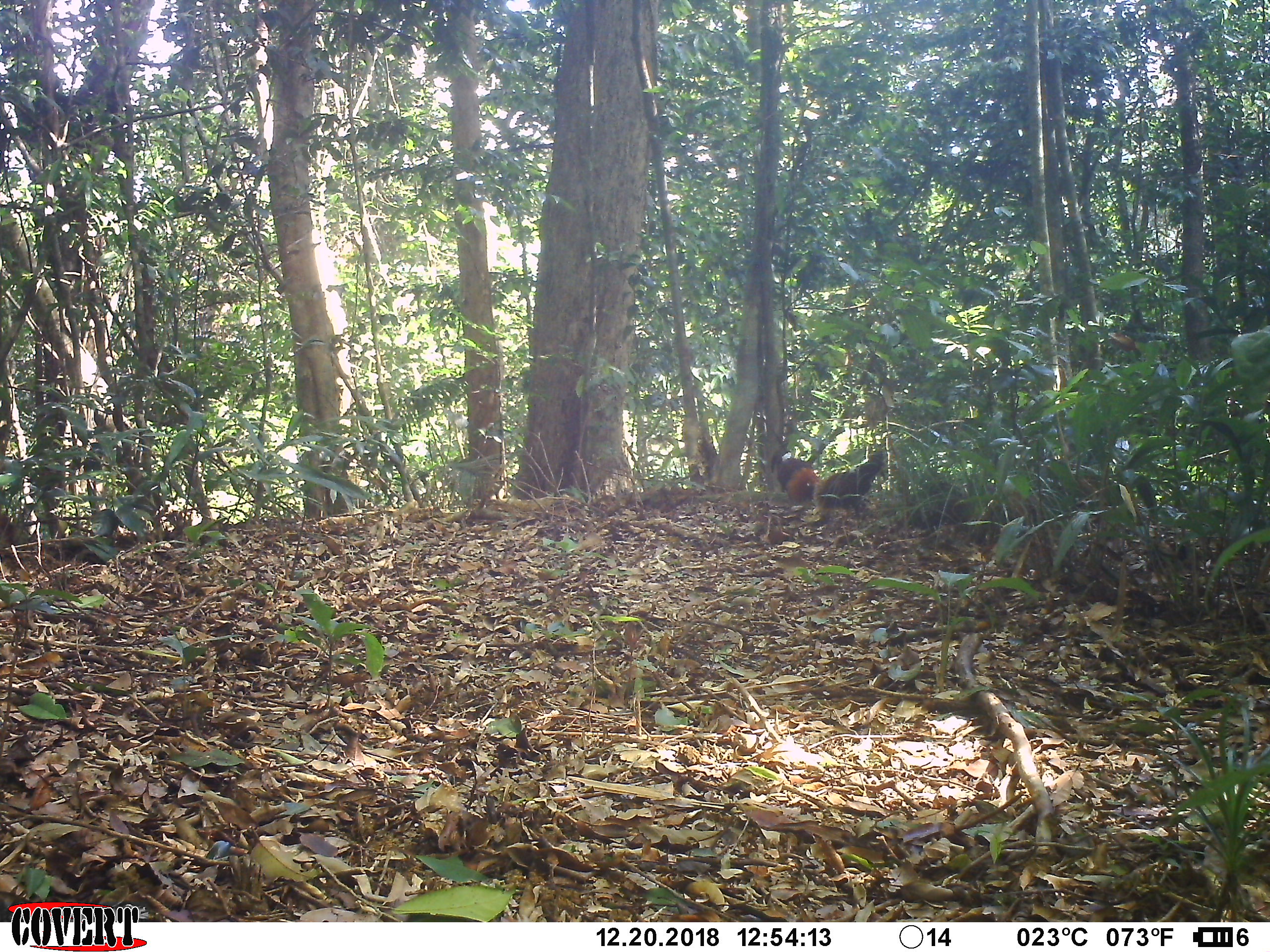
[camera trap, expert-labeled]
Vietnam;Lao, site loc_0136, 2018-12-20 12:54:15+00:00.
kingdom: Animalia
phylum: Chordata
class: Aves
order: Galliformes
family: Phasianidae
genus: Gallus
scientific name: Gallus gallus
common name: red junglefowl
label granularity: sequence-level